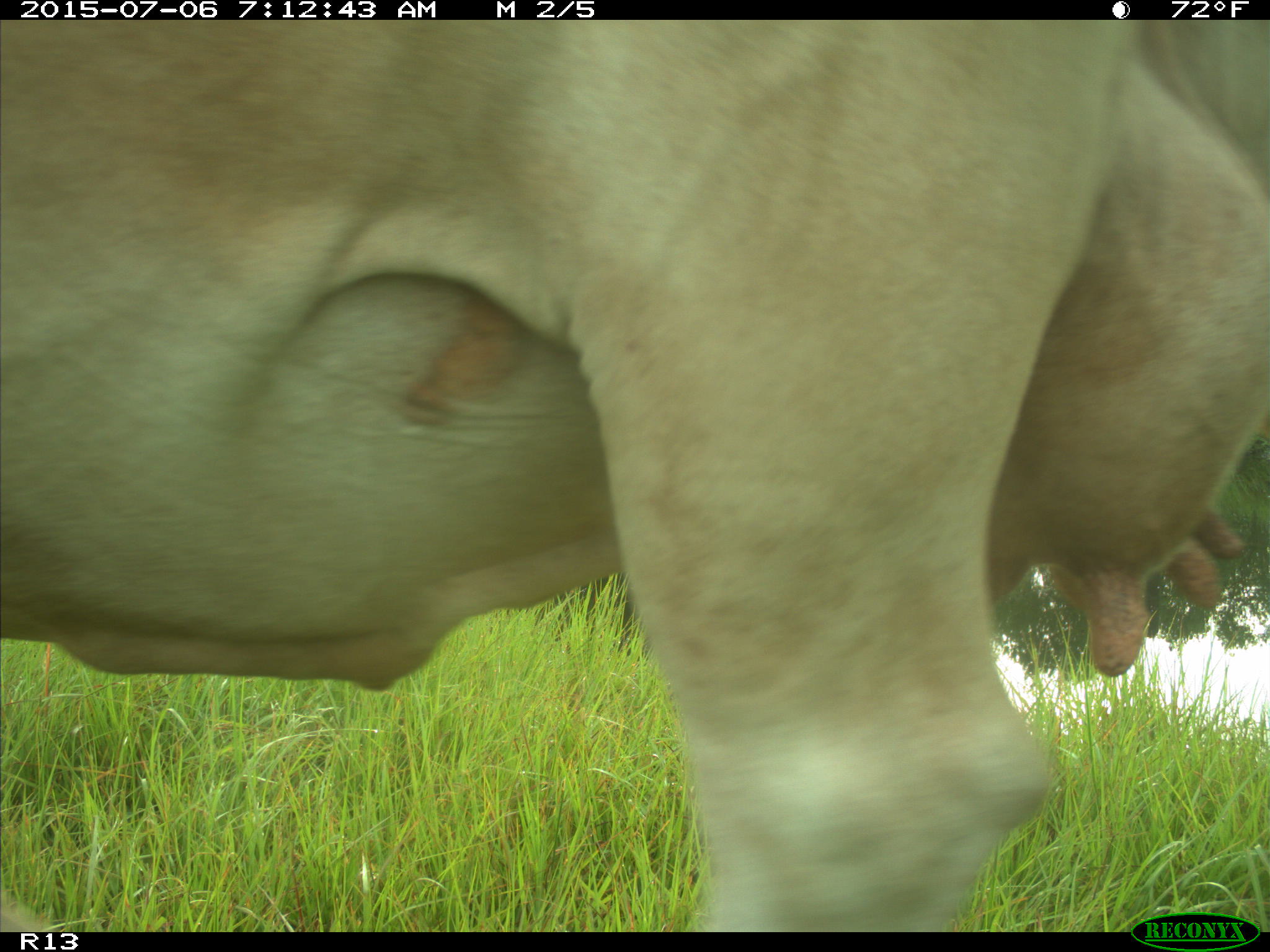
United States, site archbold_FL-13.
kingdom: Animalia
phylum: Chordata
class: Mammalia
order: Artiodactyla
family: Bovidae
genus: Bos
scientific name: Bos taurus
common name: domestic cow